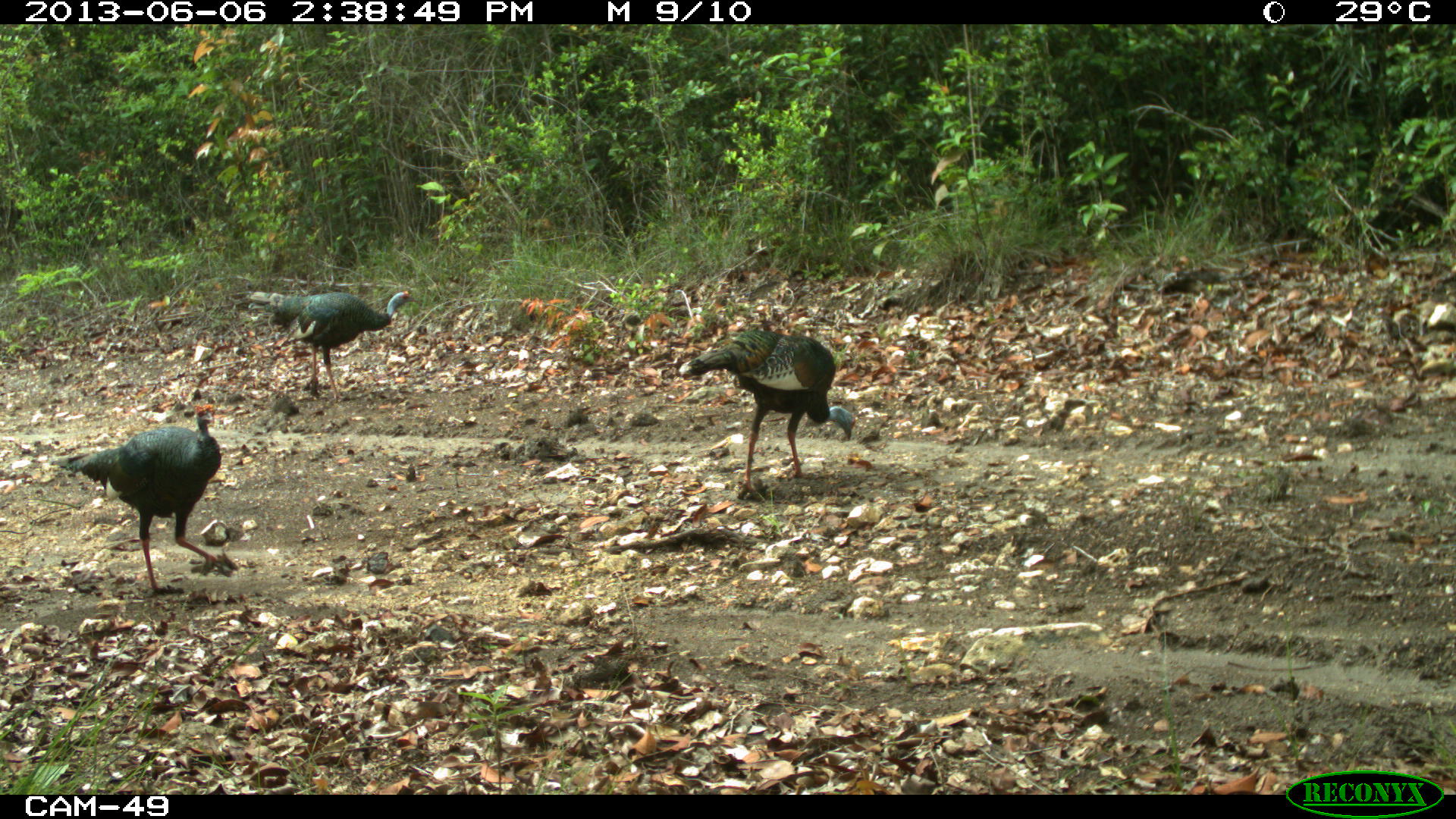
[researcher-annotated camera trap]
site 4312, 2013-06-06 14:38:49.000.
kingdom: Animalia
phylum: Chordata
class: Aves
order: Galliformes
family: Phasianidae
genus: Meleagris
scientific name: Meleagris ocellata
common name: ocellated turkey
Meleagris ocellata (ocellated turkey), count 3.